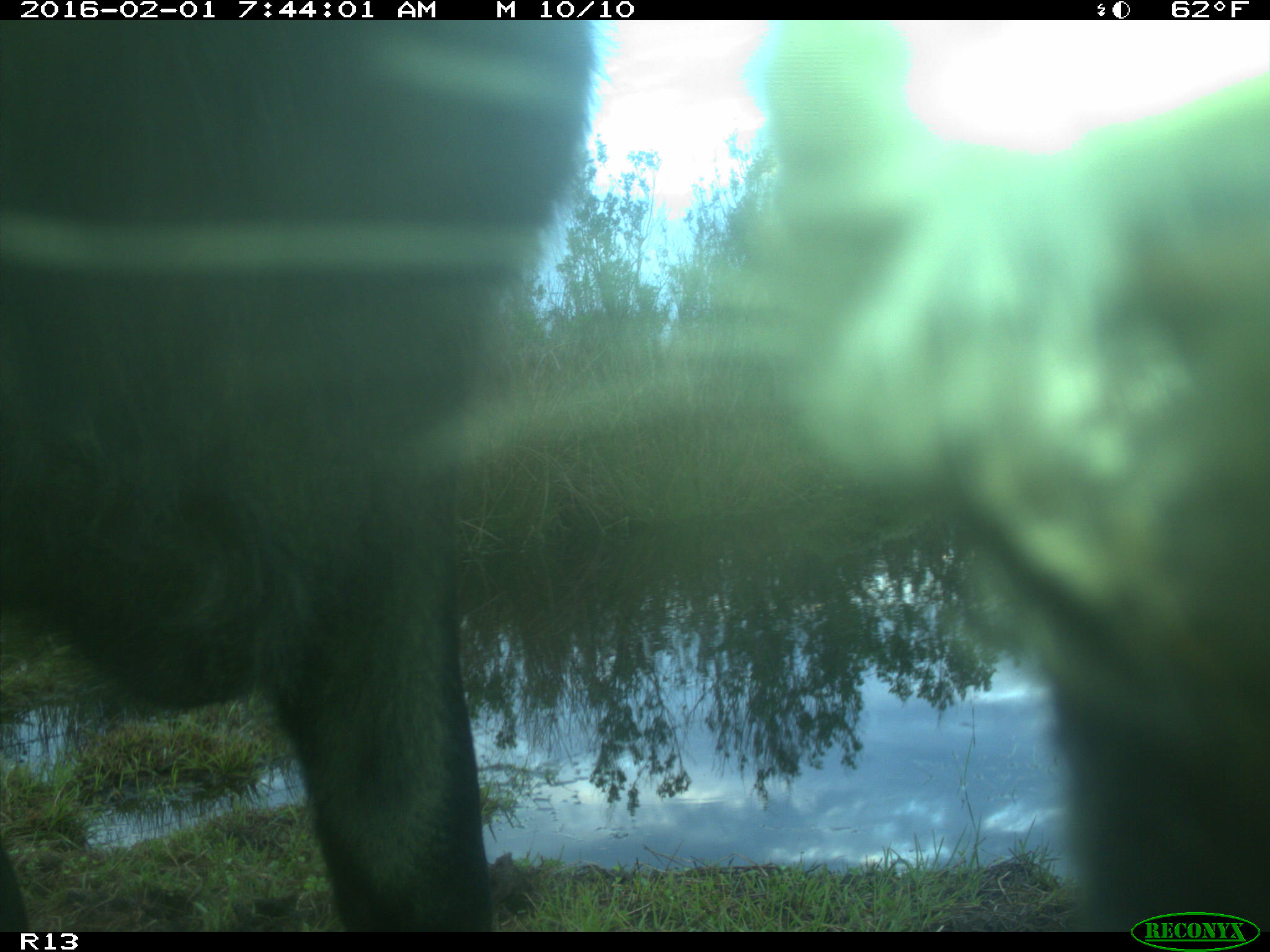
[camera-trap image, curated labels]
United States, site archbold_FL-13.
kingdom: Animalia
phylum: Chordata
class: Mammalia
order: Artiodactyla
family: Bovidae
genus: Bos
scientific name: Bos taurus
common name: domestic cow